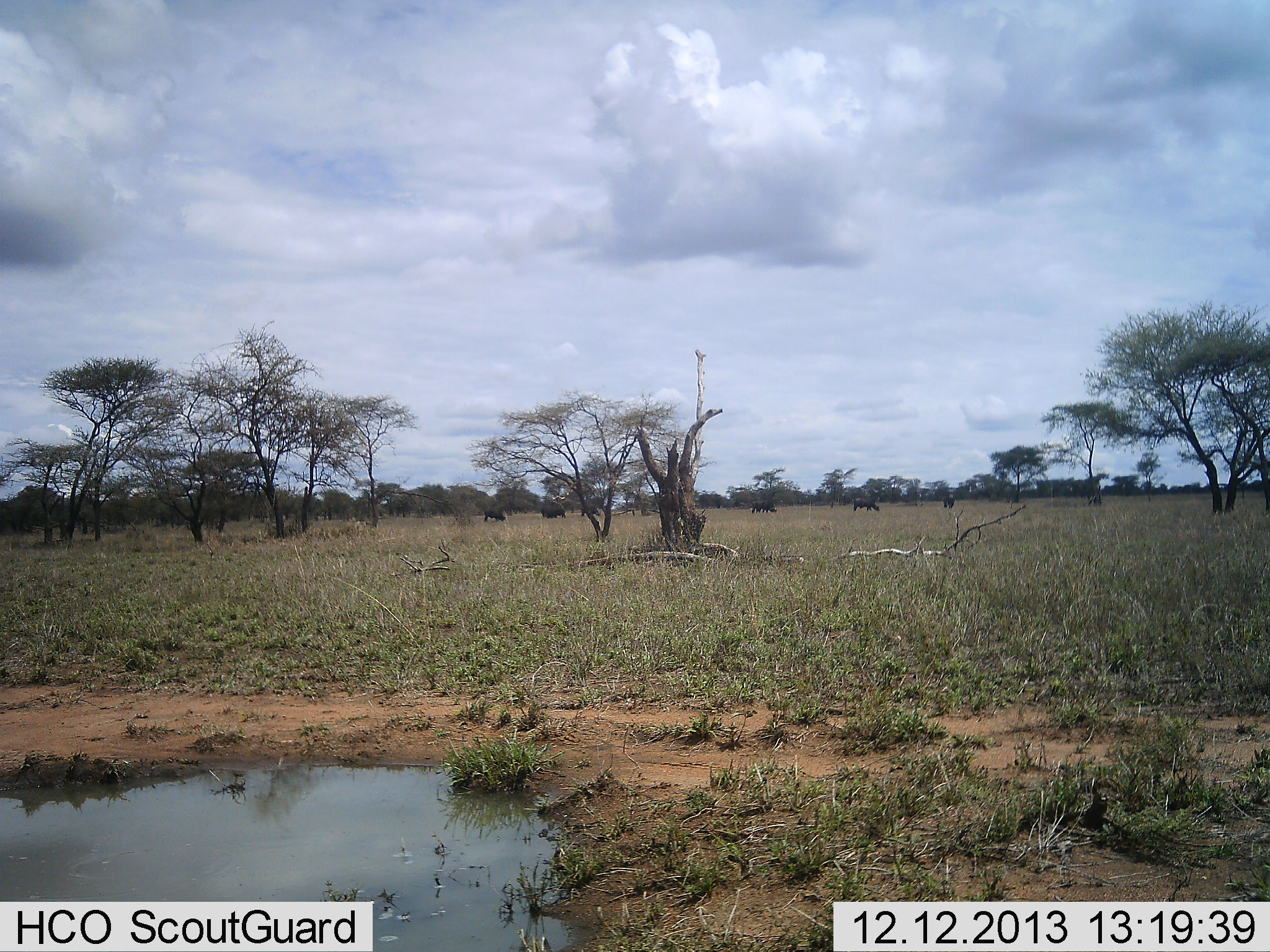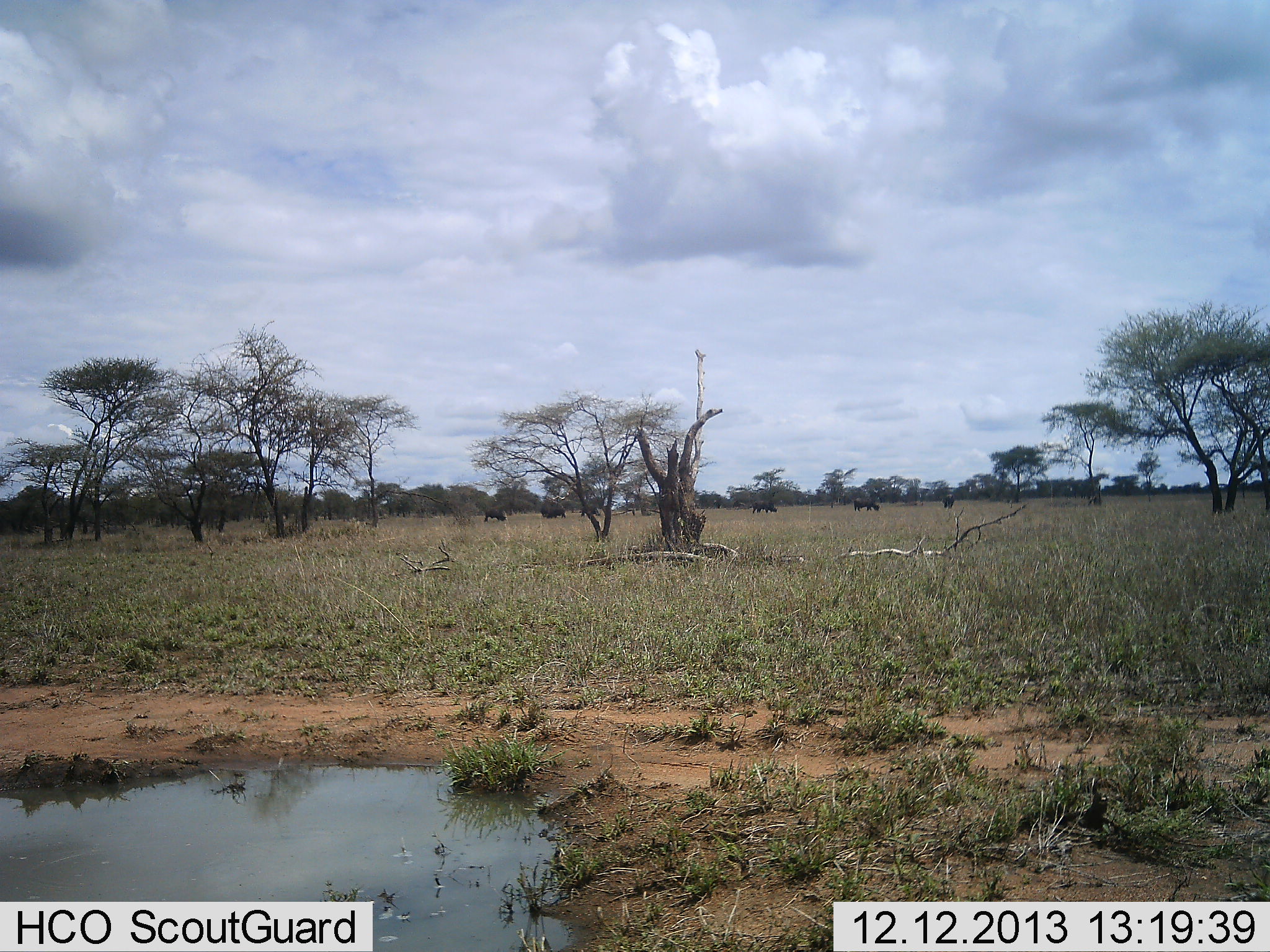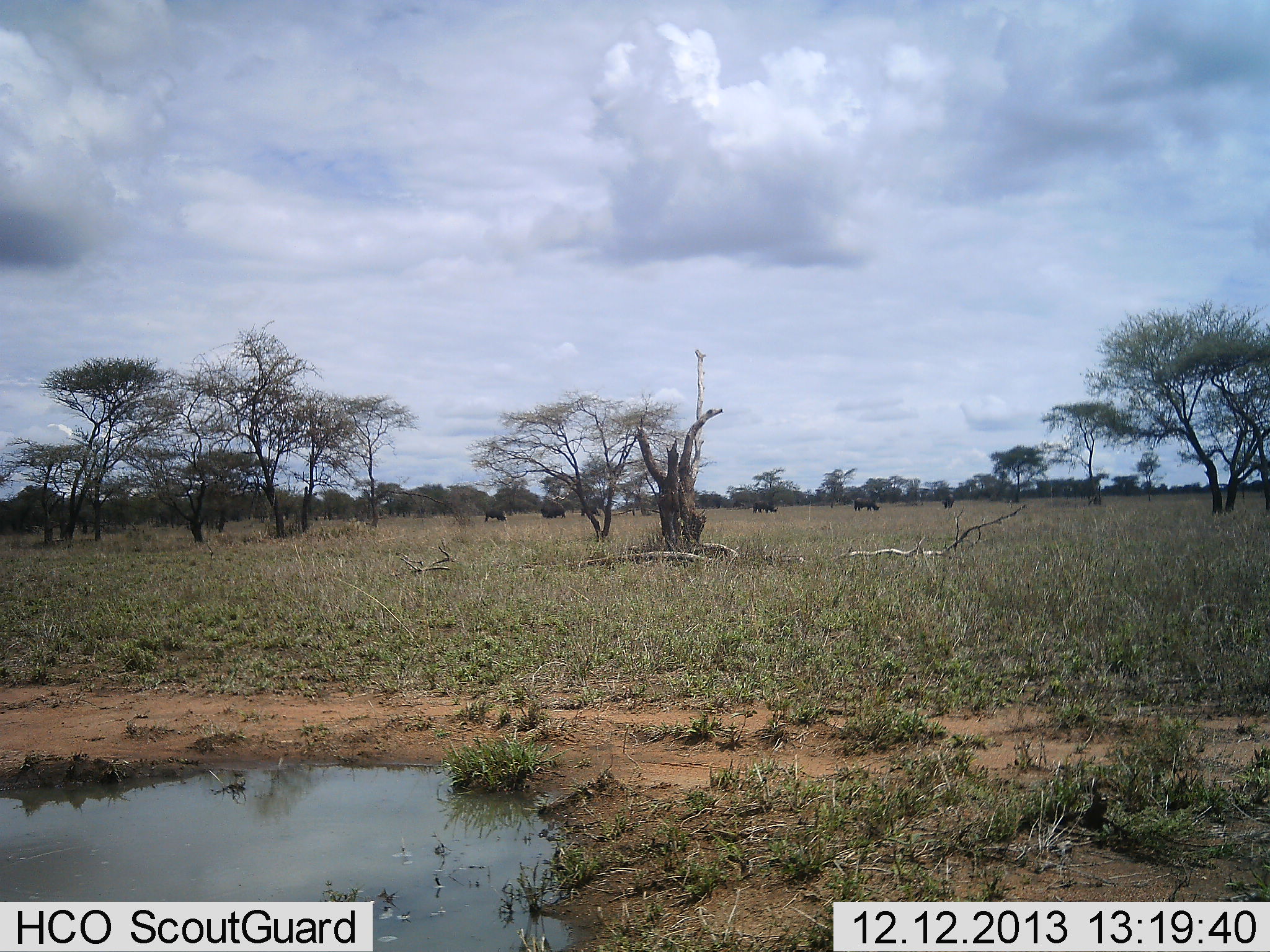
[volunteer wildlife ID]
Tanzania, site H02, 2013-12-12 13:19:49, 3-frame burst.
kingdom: Animalia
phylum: Chordata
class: Mammalia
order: Artiodactyla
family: Bovidae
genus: Connochaetes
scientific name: Connochaetes taurinus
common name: blue wildebeest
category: wildebeest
Wildebeest (blue wildebeest) (Connochaetes taurinus), count 6. Behavior (volunteer vote fractions): standing 25%, resting 0%, moving 25%, interacting 0%. Young present (vote fraction): 0%. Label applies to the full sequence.